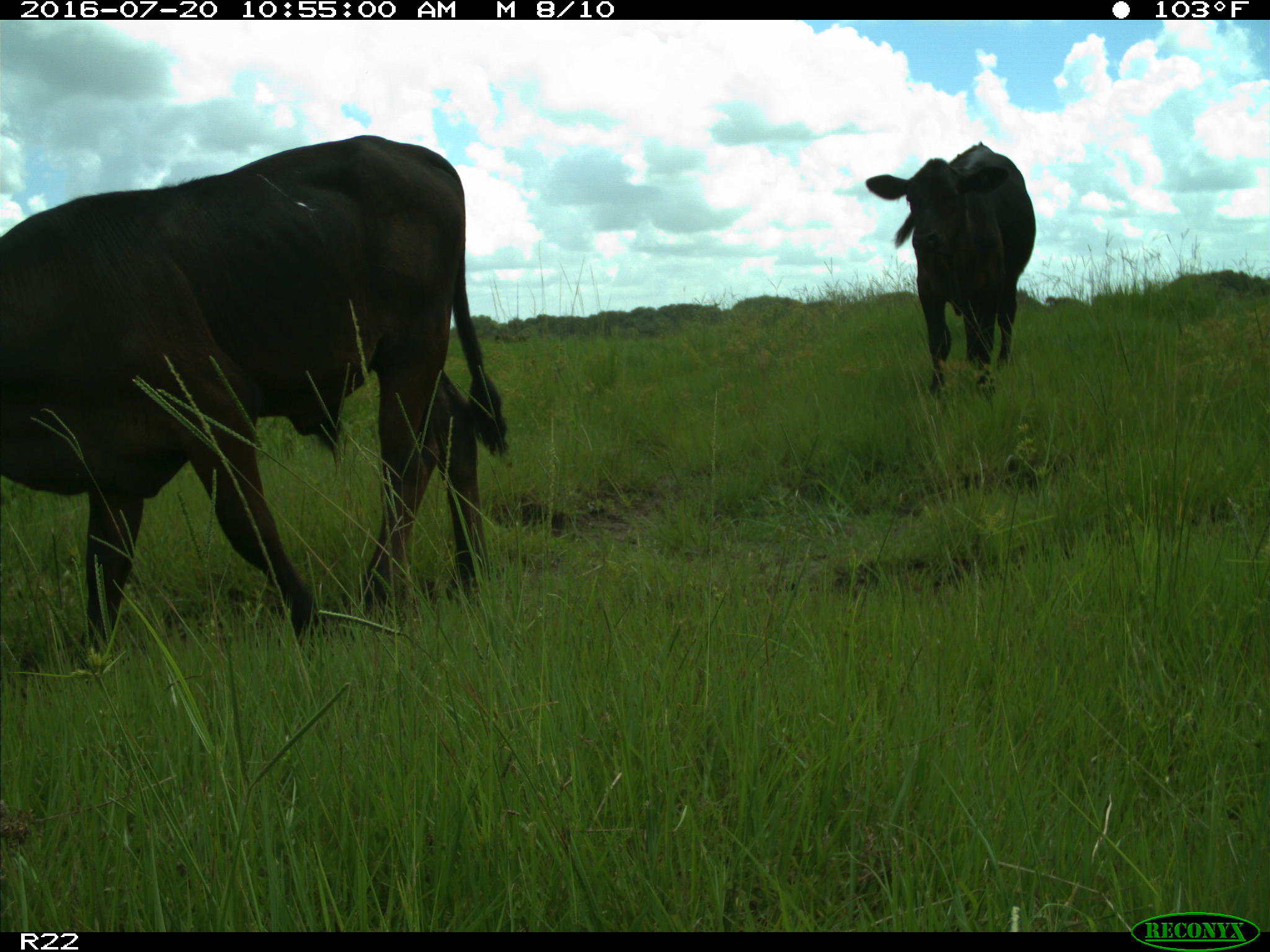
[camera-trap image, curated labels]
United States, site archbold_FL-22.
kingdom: Animalia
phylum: Chordata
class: Mammalia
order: Artiodactyla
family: Bovidae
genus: Bos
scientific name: Bos taurus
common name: domestic cow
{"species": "Bos taurus (domestic cow)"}